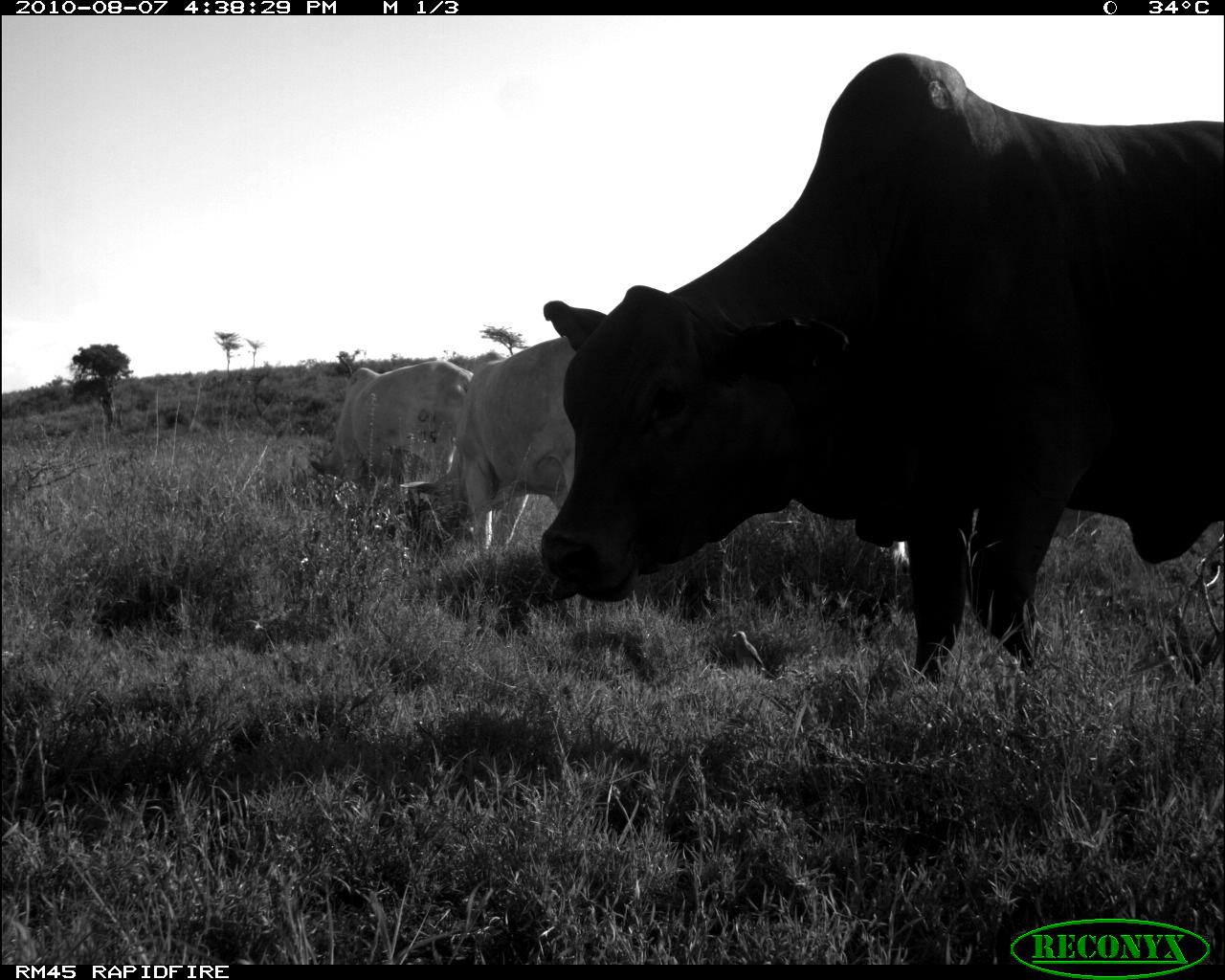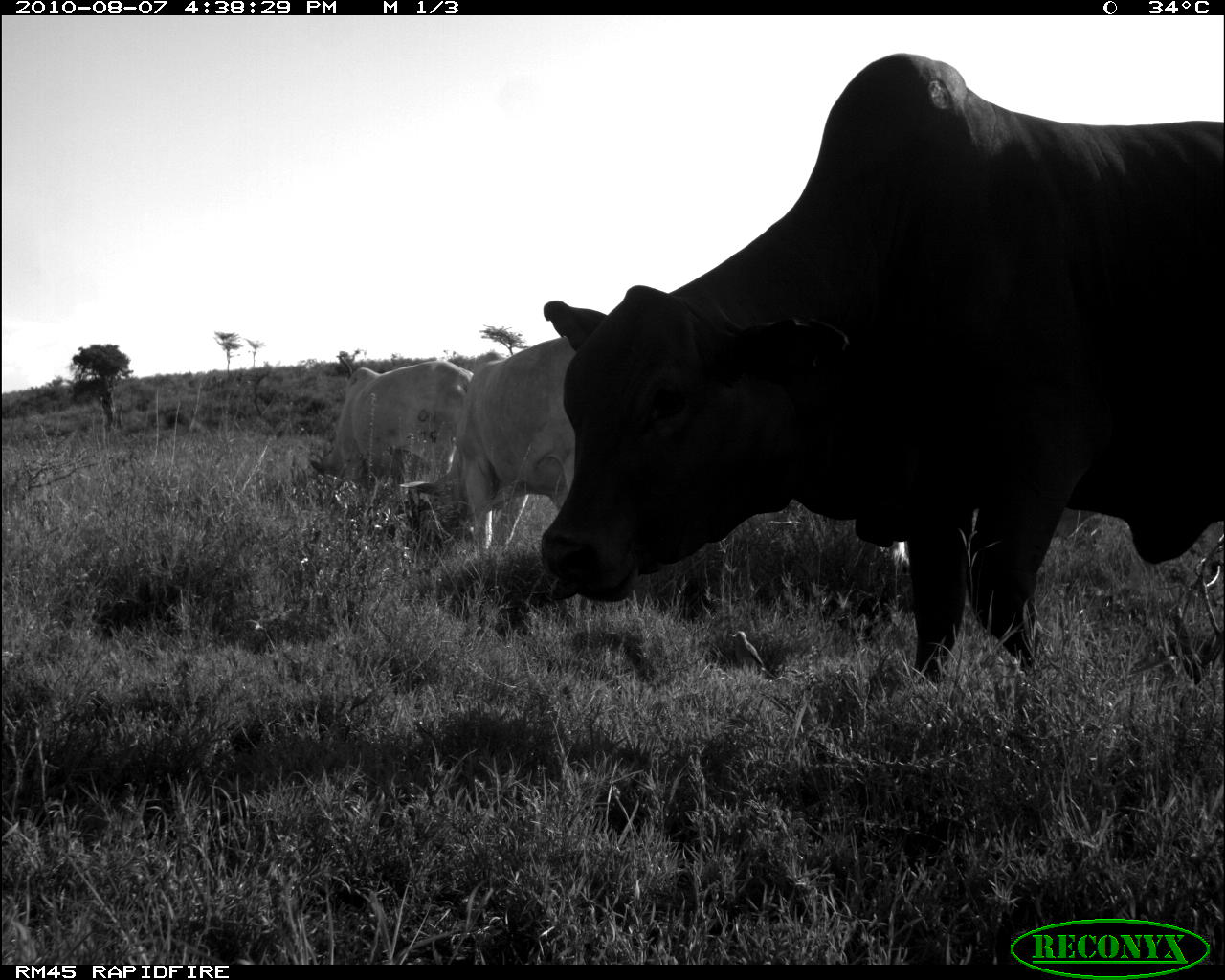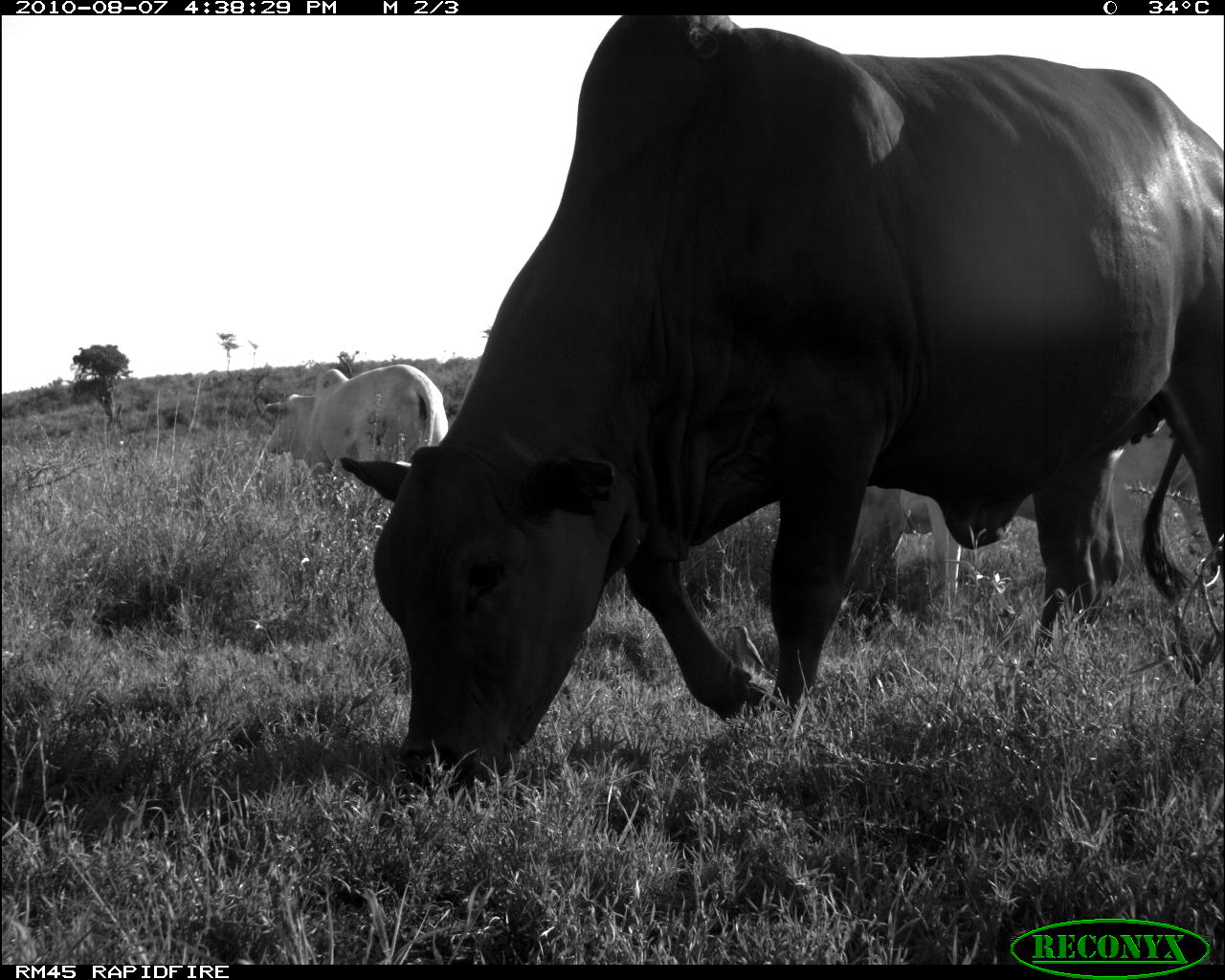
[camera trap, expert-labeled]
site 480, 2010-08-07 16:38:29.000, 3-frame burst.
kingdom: Animalia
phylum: Chordata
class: Mammalia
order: Artiodactyla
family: Bovidae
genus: Bos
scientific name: Bos taurus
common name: domestic cattle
Bos taurus (domestic cattle), count 3.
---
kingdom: Animalia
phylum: Chordata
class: Aves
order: Passeriformes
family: Buphagidae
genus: Buphagus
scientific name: Buphagus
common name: oxpeckers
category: buphagus sp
Buphagus sp (oxpeckers) (Buphagus), count 1.